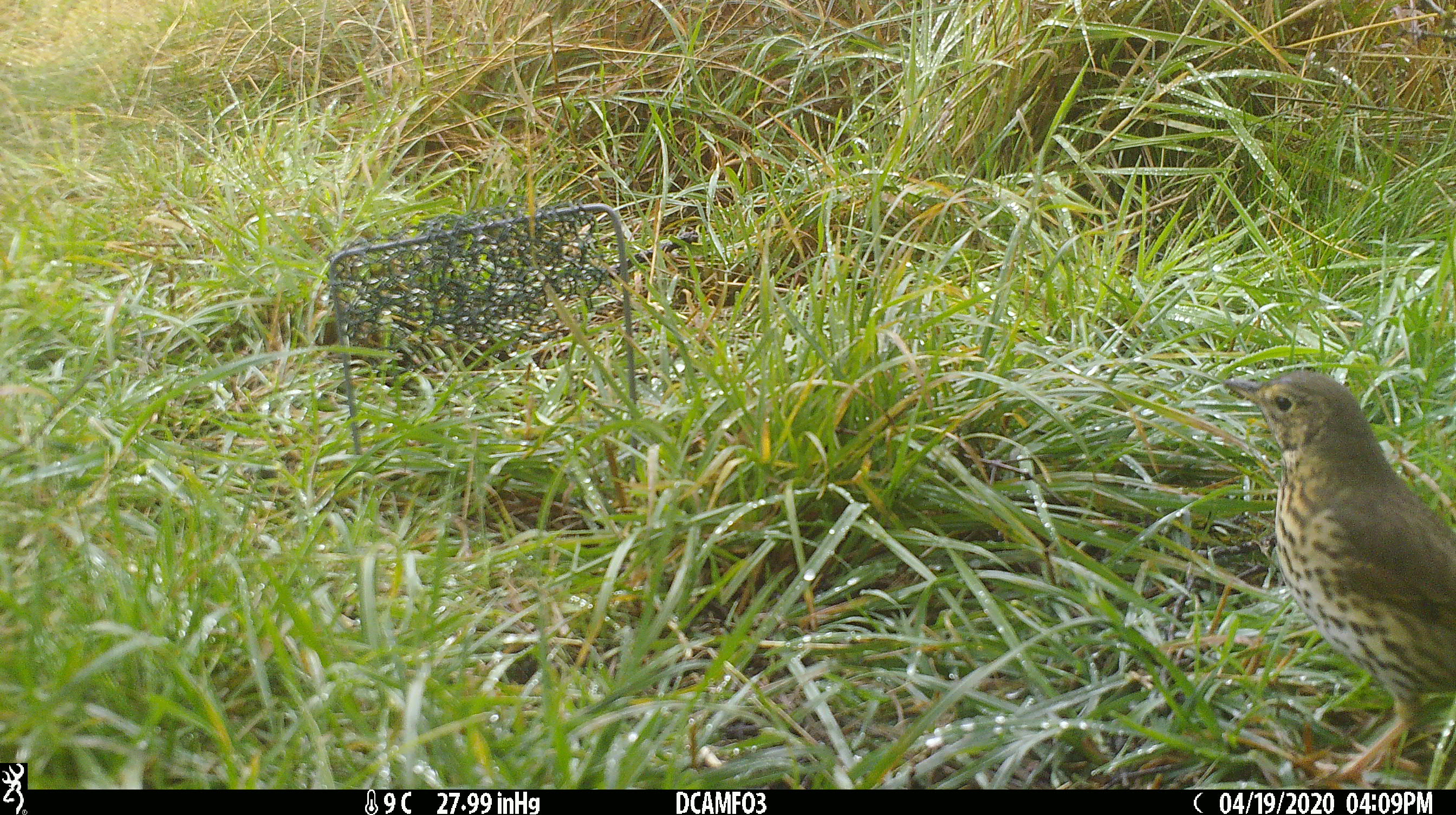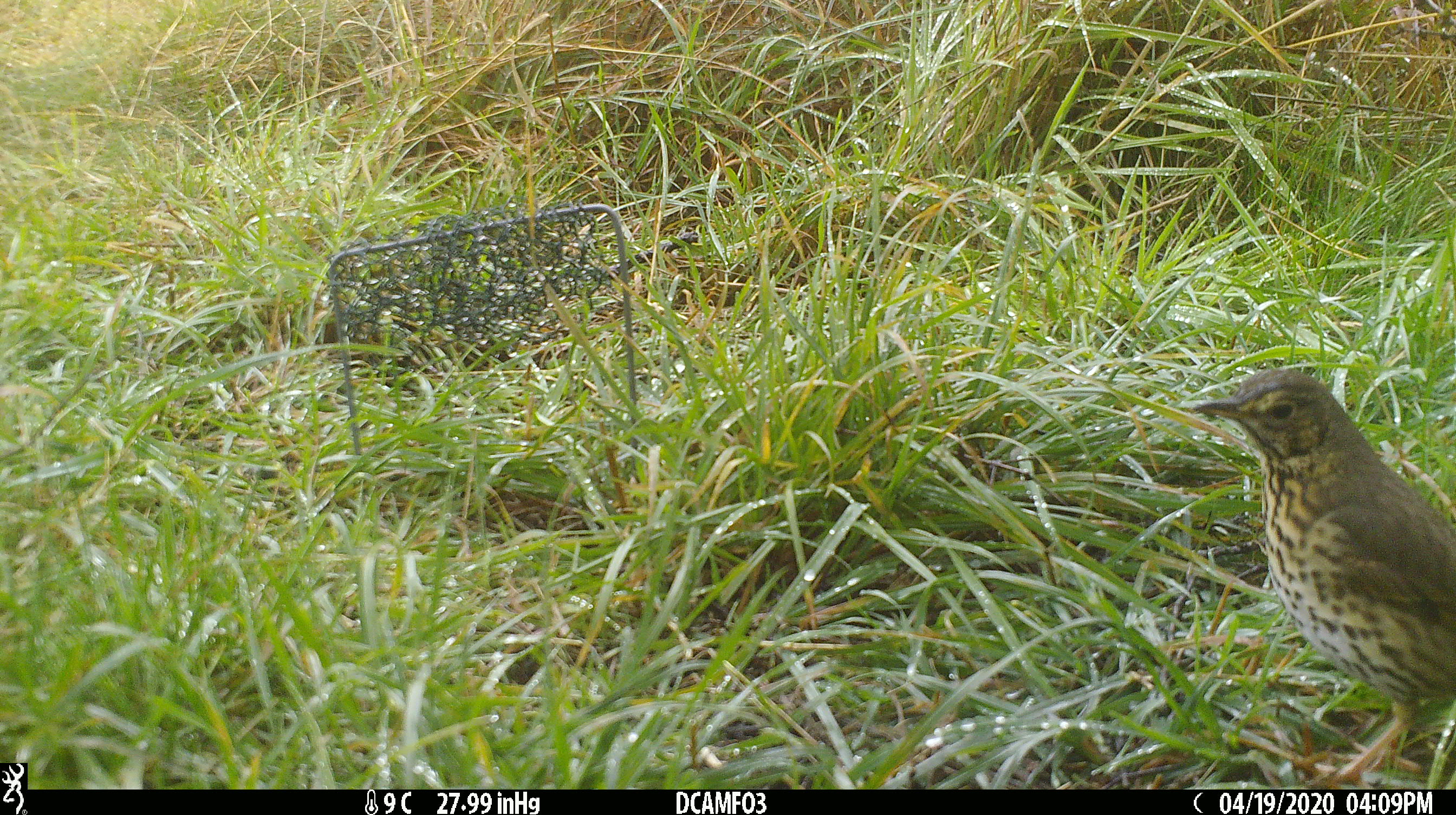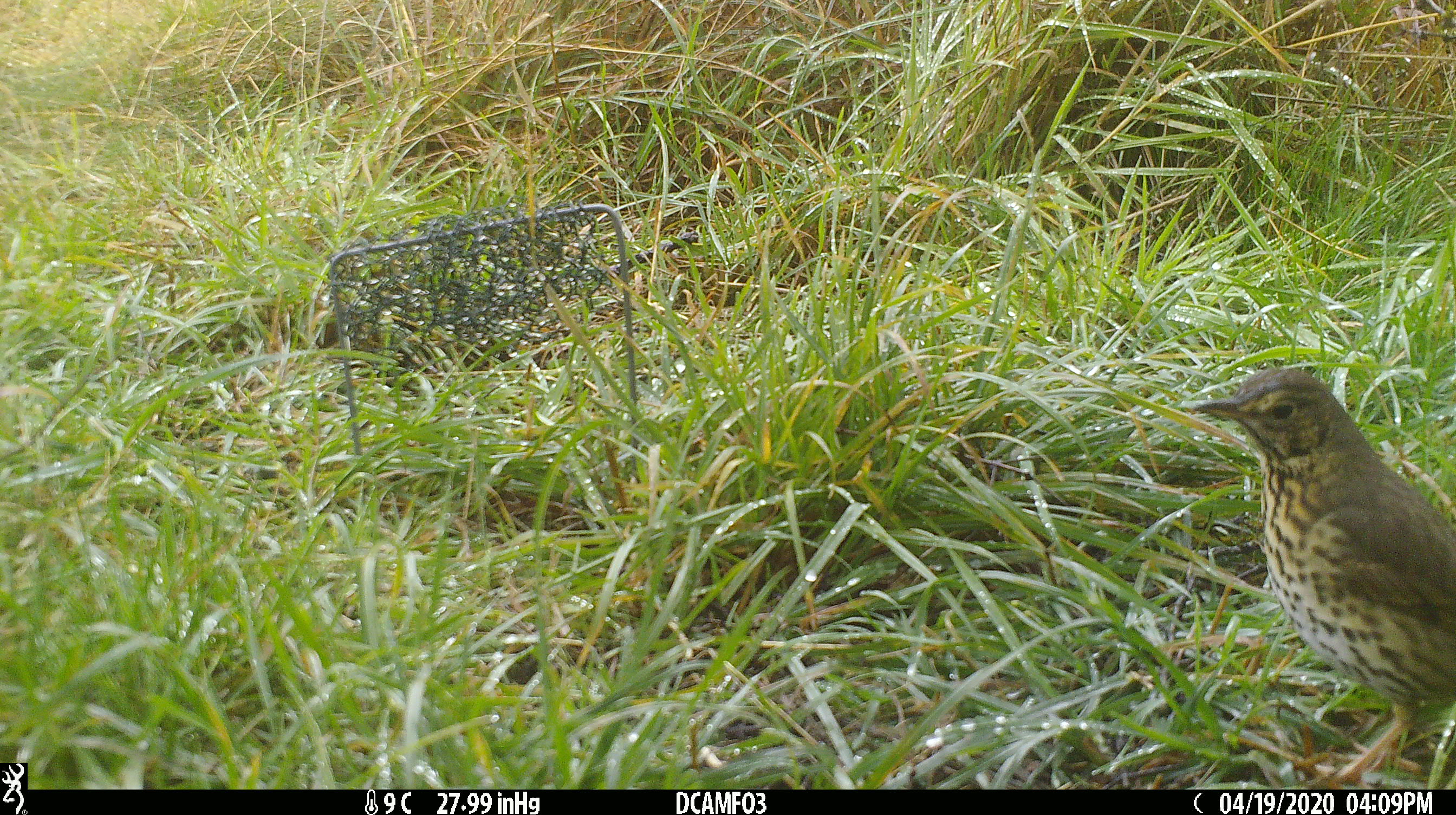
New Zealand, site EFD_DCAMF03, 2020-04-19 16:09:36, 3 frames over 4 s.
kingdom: Animalia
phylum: Chordata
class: Aves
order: Passeriformes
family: Turdidae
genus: Turdus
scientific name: Turdus philomelos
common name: song thrush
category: thrush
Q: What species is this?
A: Thrush (song thrush) (Turdus philomelos).